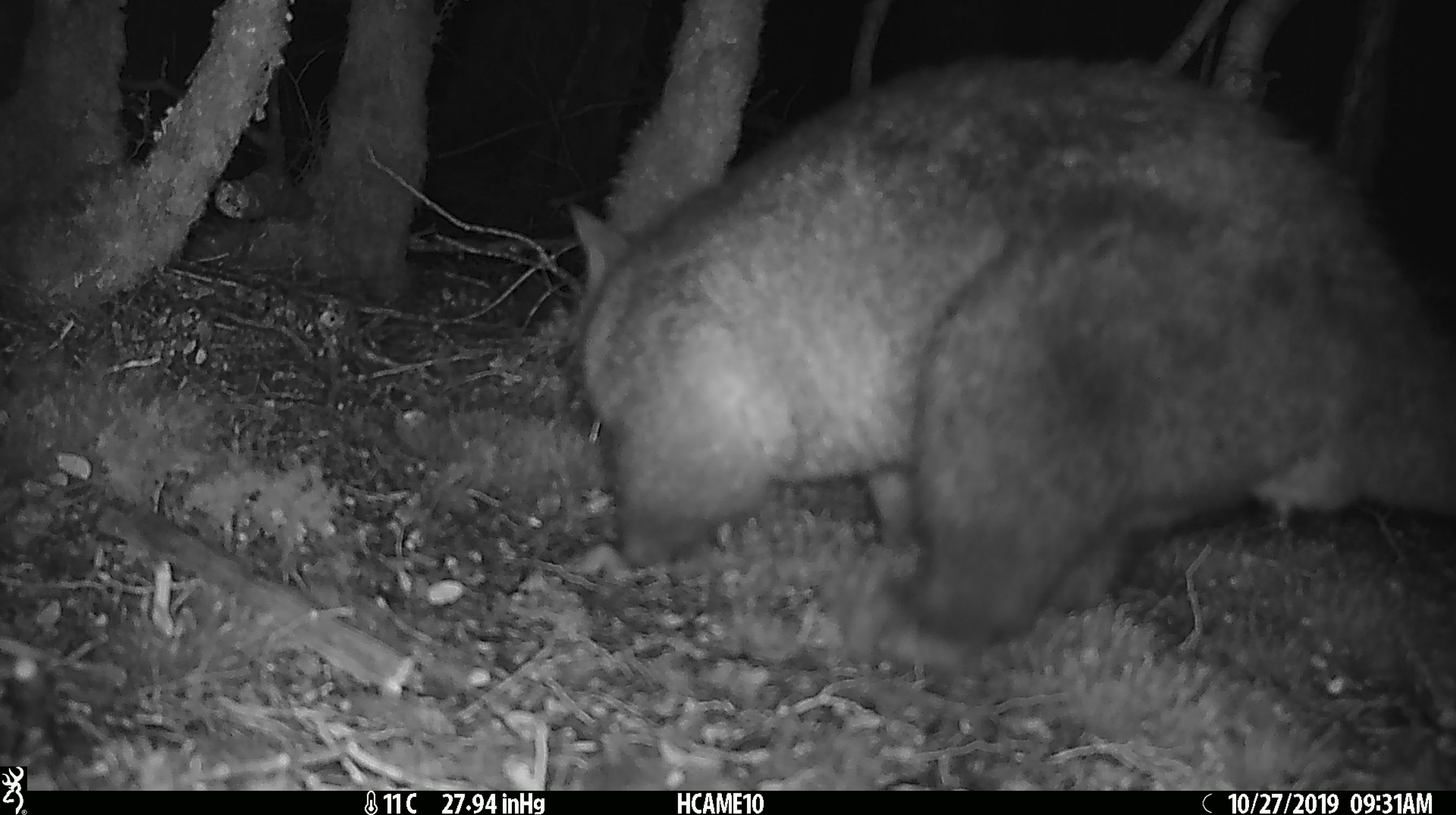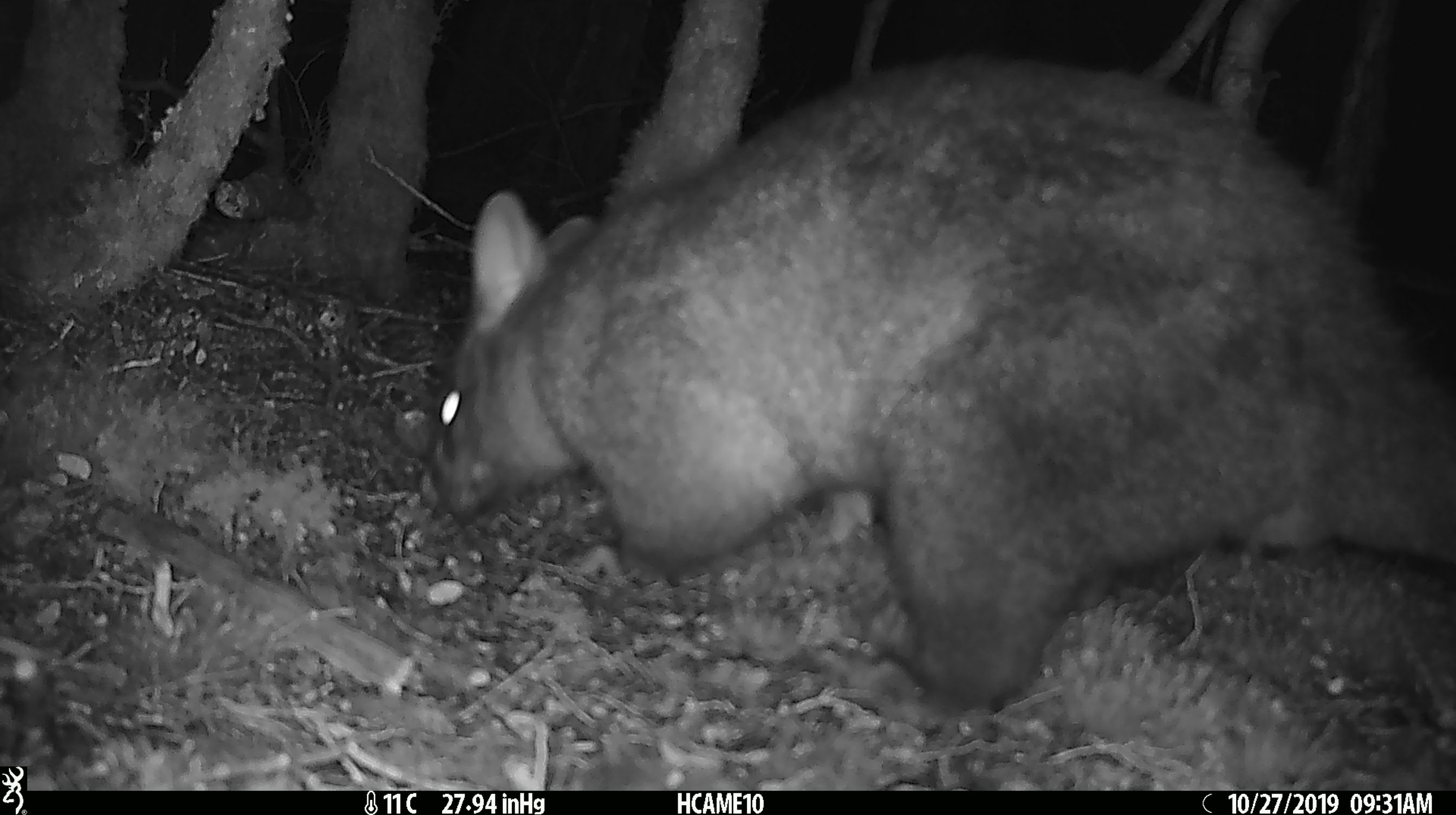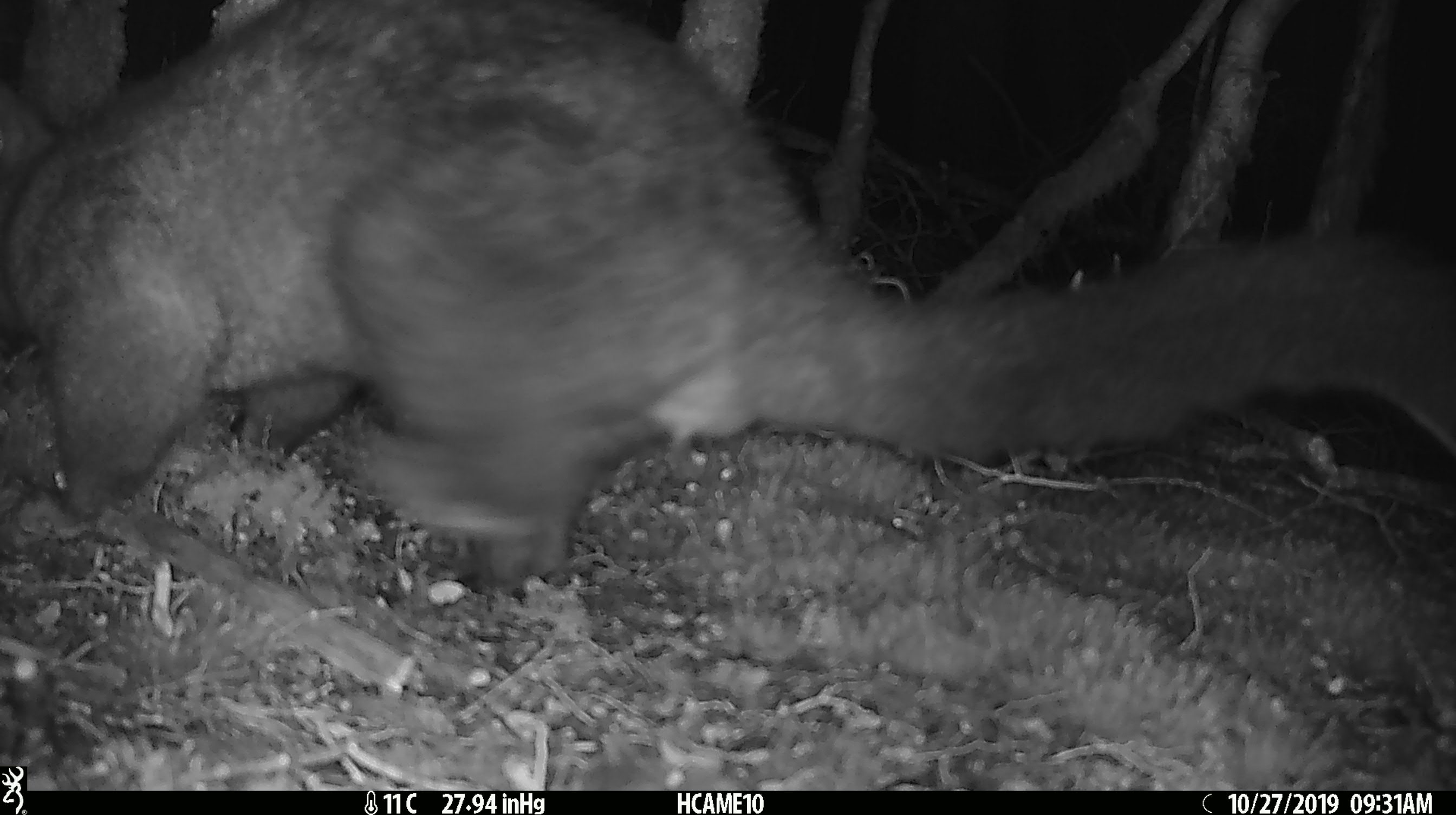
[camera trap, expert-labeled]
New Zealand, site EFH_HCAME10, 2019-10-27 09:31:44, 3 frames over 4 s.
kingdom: Animalia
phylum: Chordata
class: Mammalia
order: Diprotodontia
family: Phalangeridae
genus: Trichosurus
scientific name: Trichosurus vulpecula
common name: common brushtail possum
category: possum